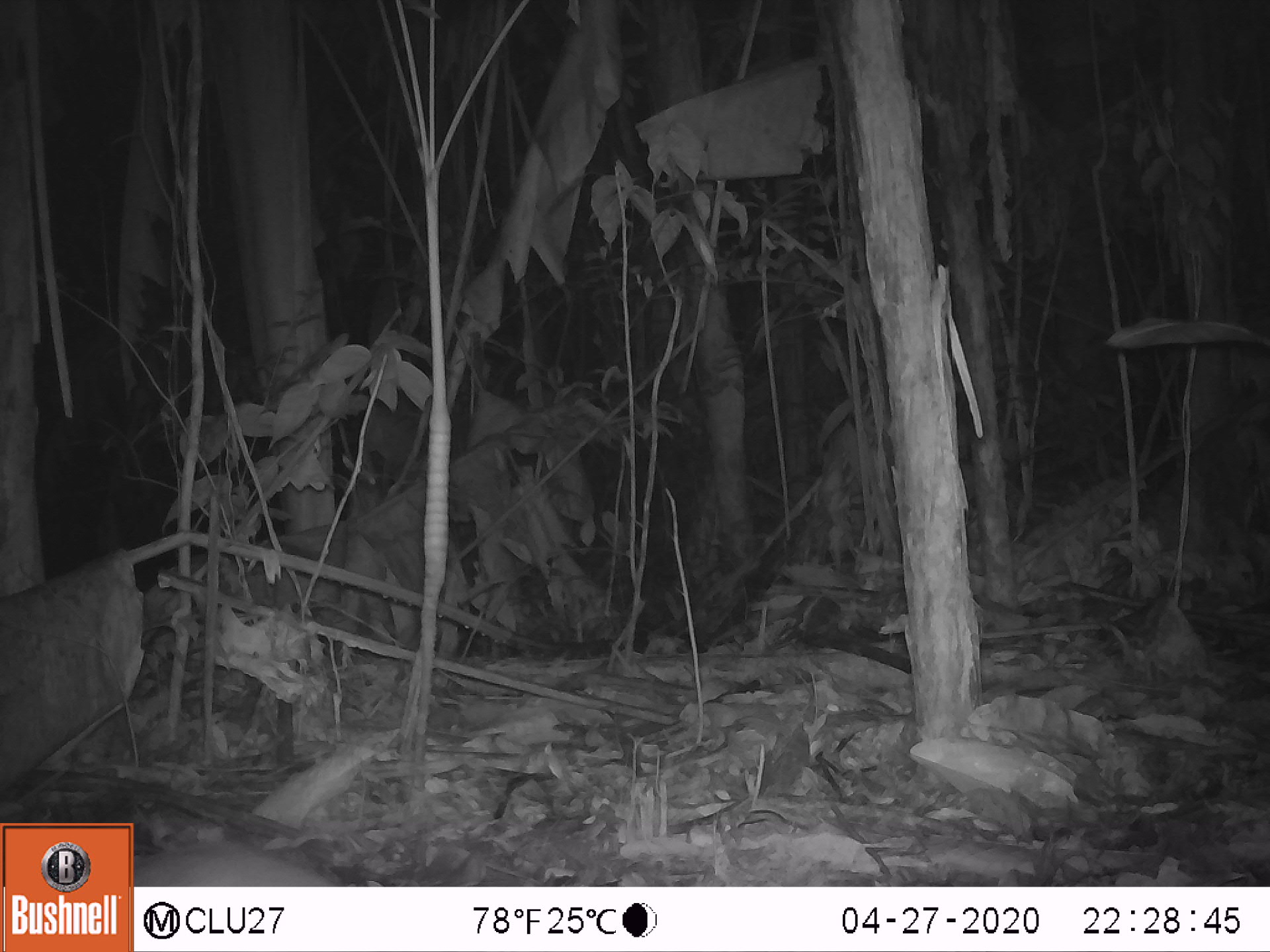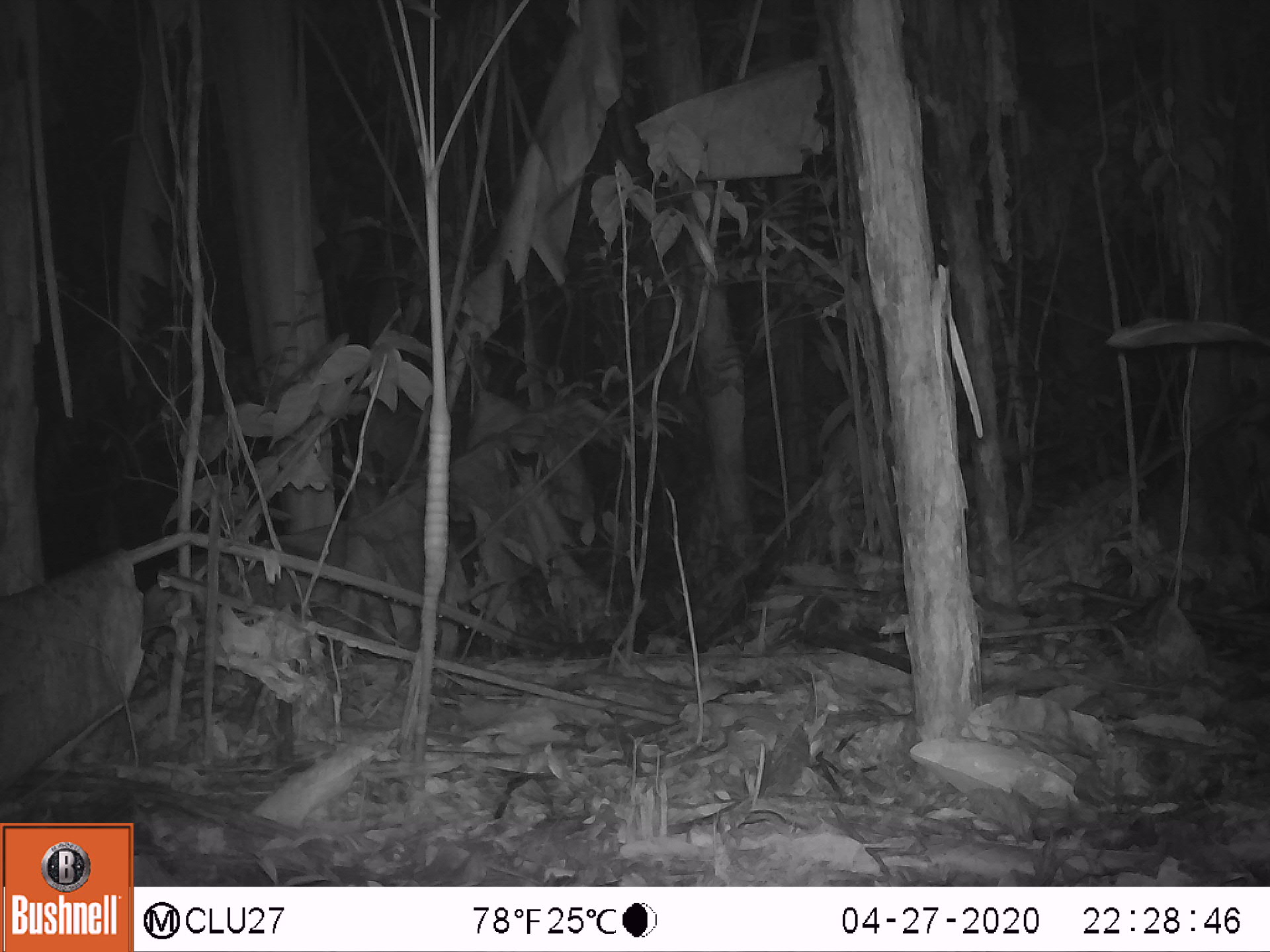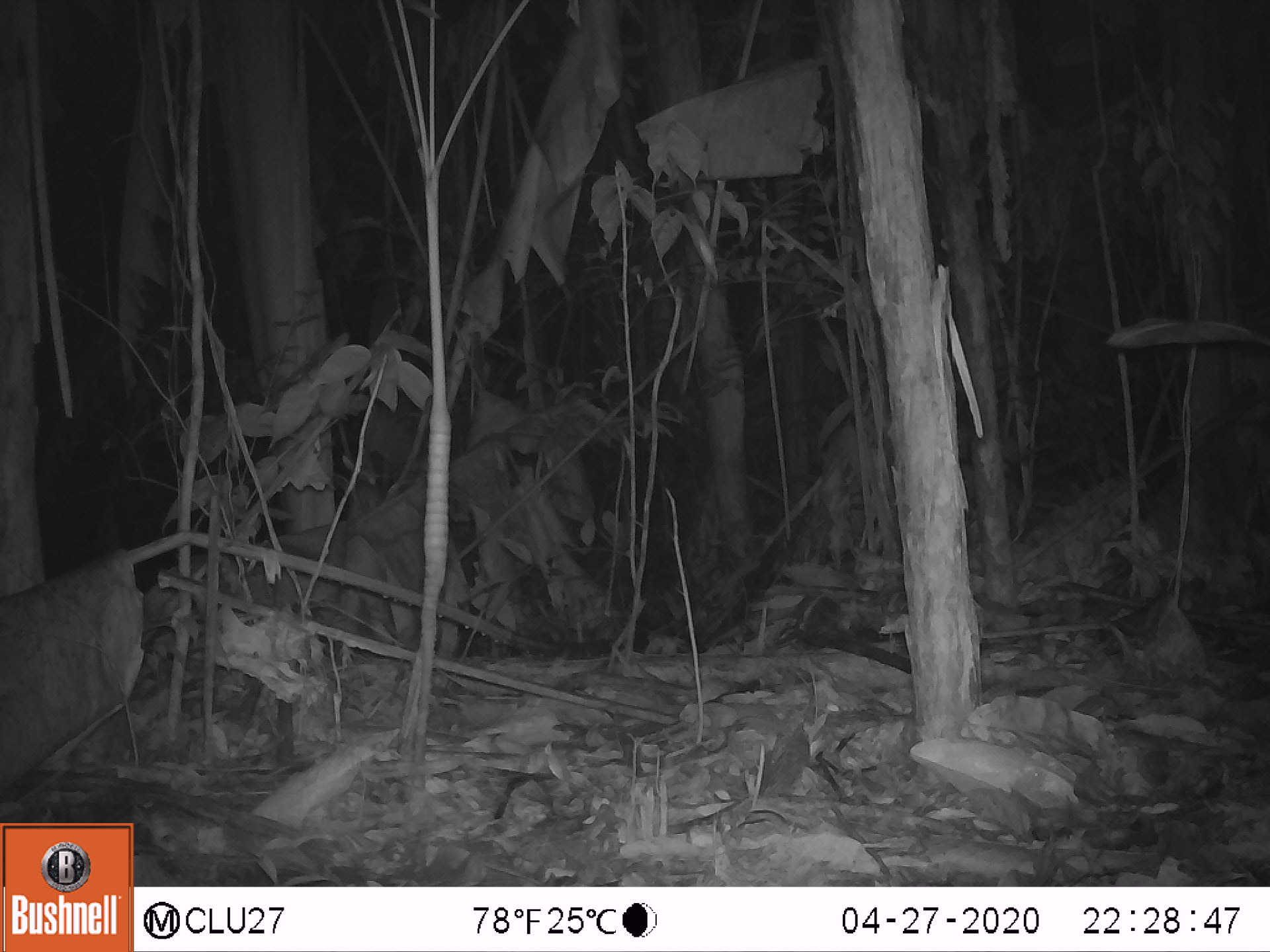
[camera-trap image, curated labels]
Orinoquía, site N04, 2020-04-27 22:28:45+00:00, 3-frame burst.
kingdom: Animalia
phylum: Chordata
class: Mammalia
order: Rodentia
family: Cuniculidae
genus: Cuniculus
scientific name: Cuniculus paca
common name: spotted paca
Spotted paca (Cuniculus paca).